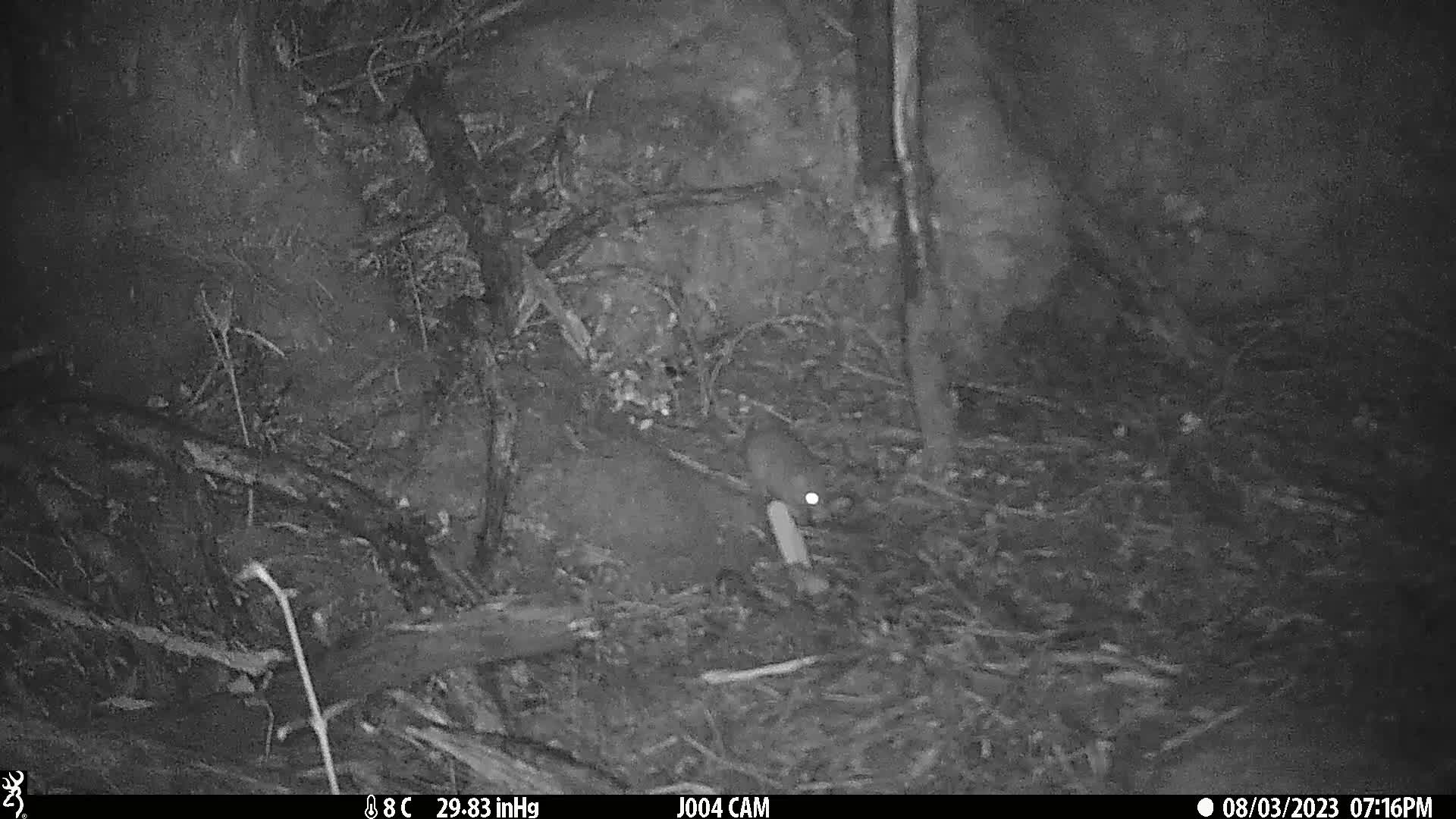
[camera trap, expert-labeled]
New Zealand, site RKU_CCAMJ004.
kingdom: Animalia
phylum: Chordata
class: Mammalia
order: Rodentia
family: Muridae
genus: Rattus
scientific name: Rattus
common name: rat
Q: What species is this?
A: Rat (Rattus).